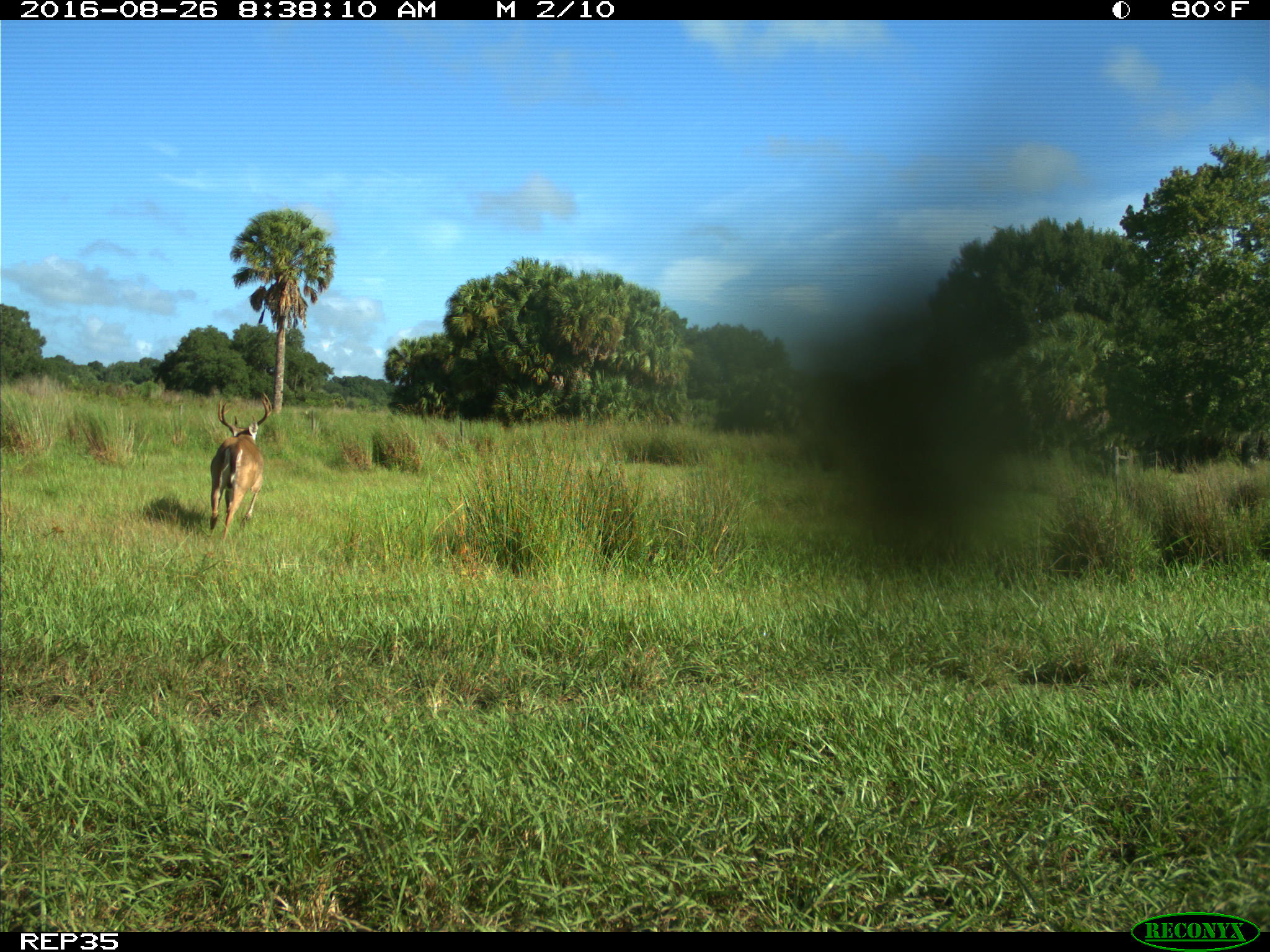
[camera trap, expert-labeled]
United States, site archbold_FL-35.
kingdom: Animalia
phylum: Chordata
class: Mammalia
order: Artiodactyla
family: Cervidae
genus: Odocoileus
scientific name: Odocoileus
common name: deer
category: unidentified deer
Unidentified deer (deer) (Odocoileus).